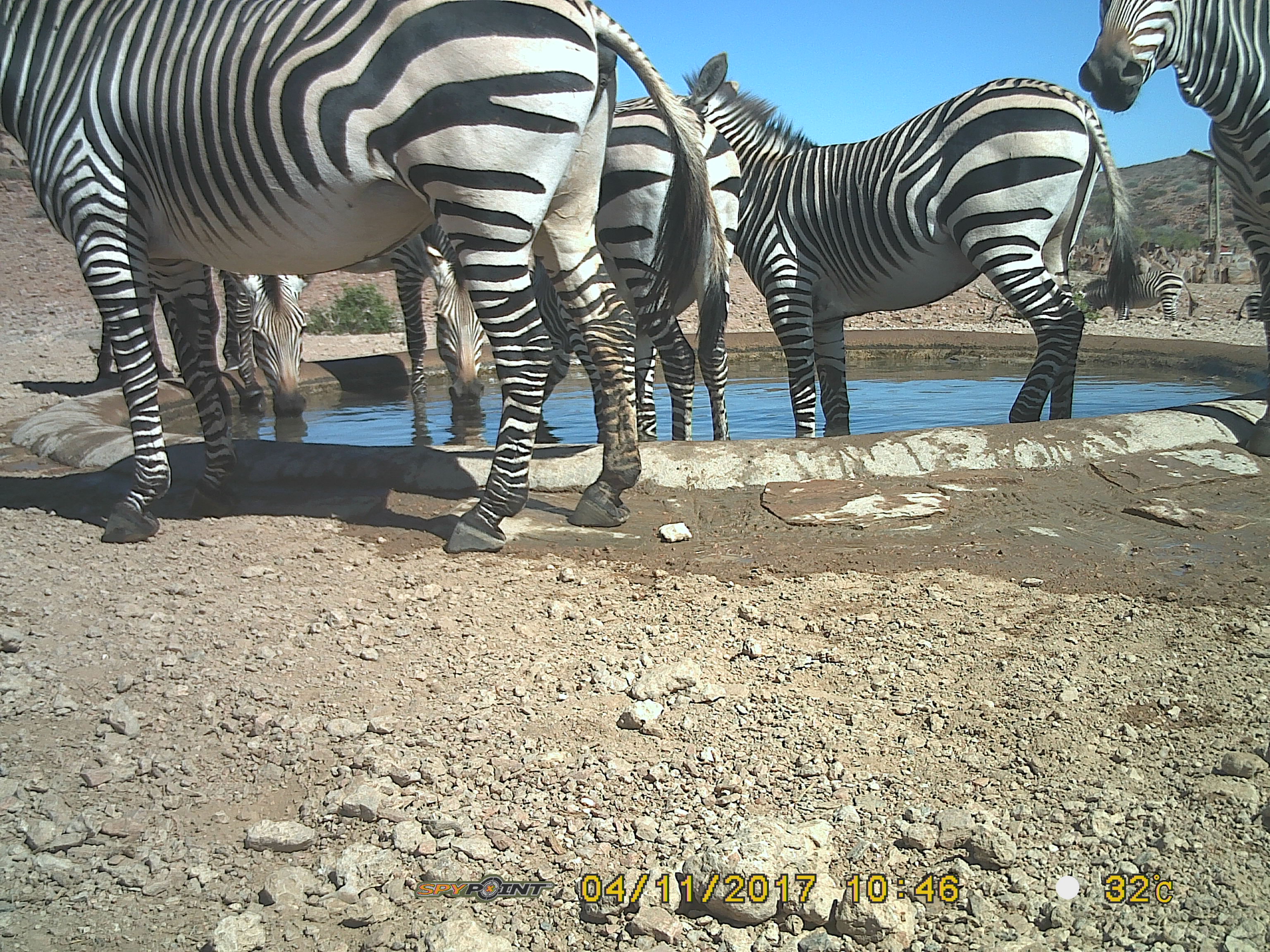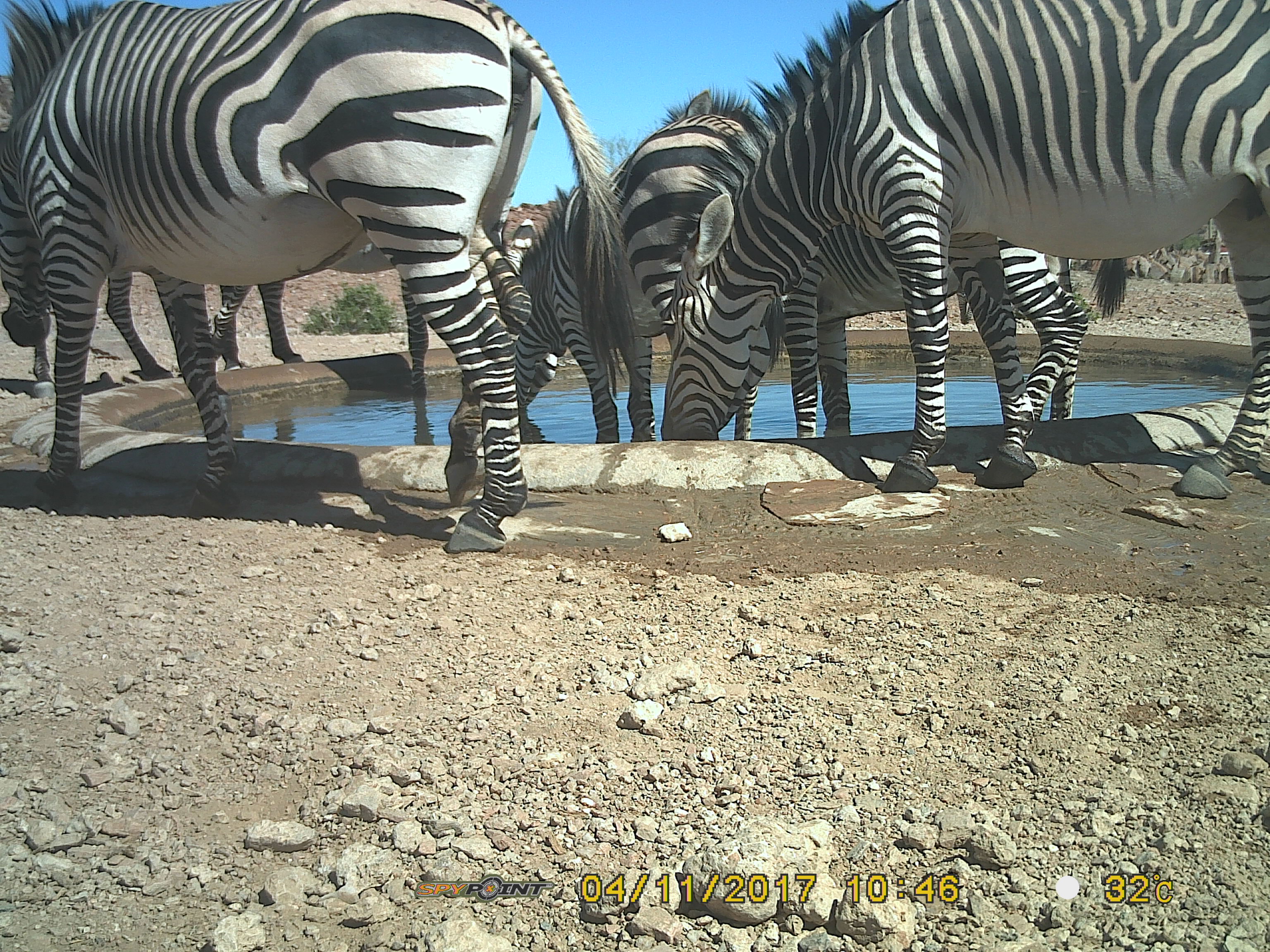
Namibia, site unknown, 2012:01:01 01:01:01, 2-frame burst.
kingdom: Animalia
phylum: Chordata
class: Mammalia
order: Perissodactyla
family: Equidae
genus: Equus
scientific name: Equus zebra hartmannae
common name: hartmann's mountain zebra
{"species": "Equus zebra hartmannae (hartmann's mountain zebra)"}